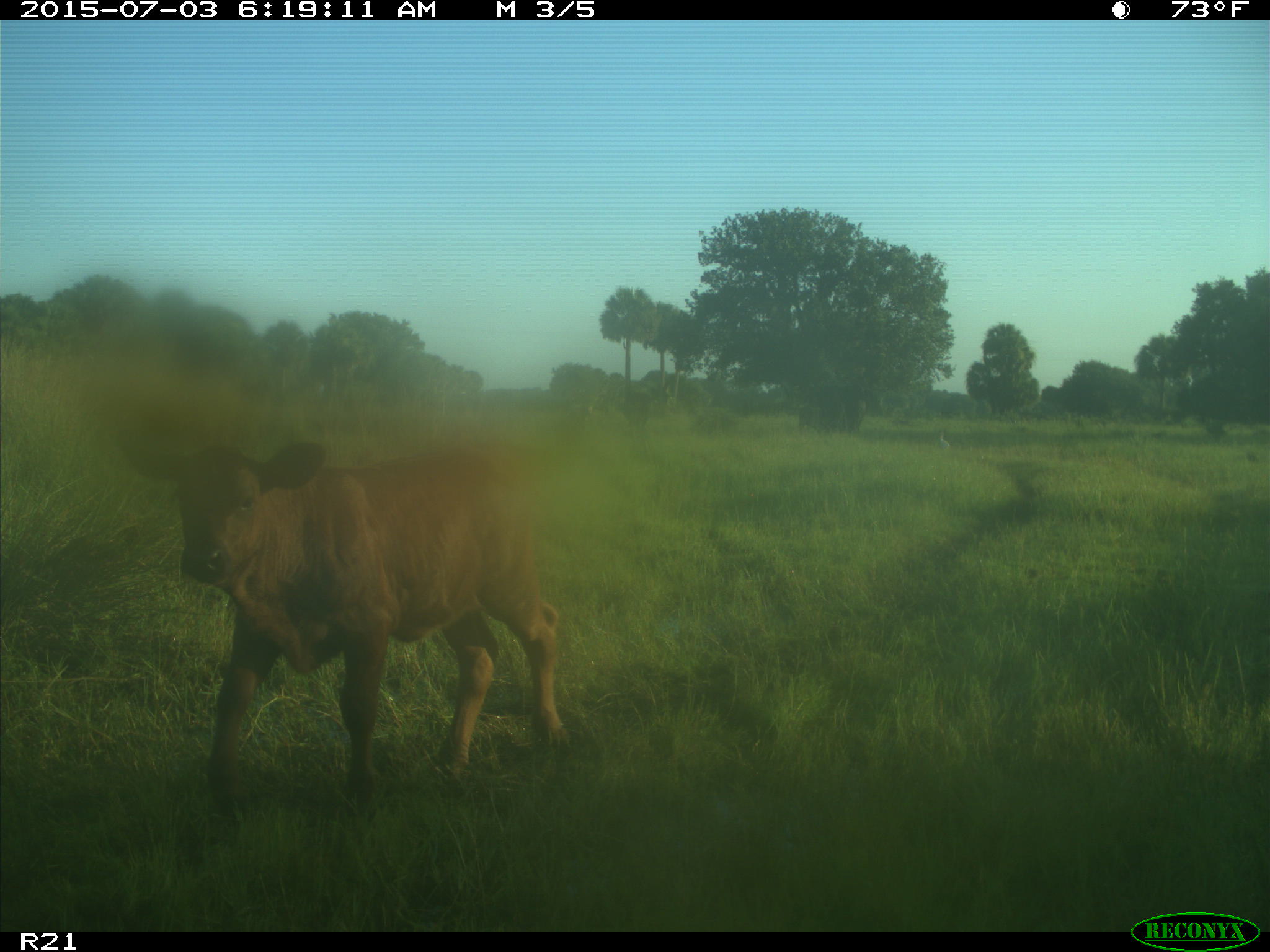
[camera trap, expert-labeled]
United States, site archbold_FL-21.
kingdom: Animalia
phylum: Chordata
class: Mammalia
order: Artiodactyla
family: Bovidae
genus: Bos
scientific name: Bos taurus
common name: domestic cow